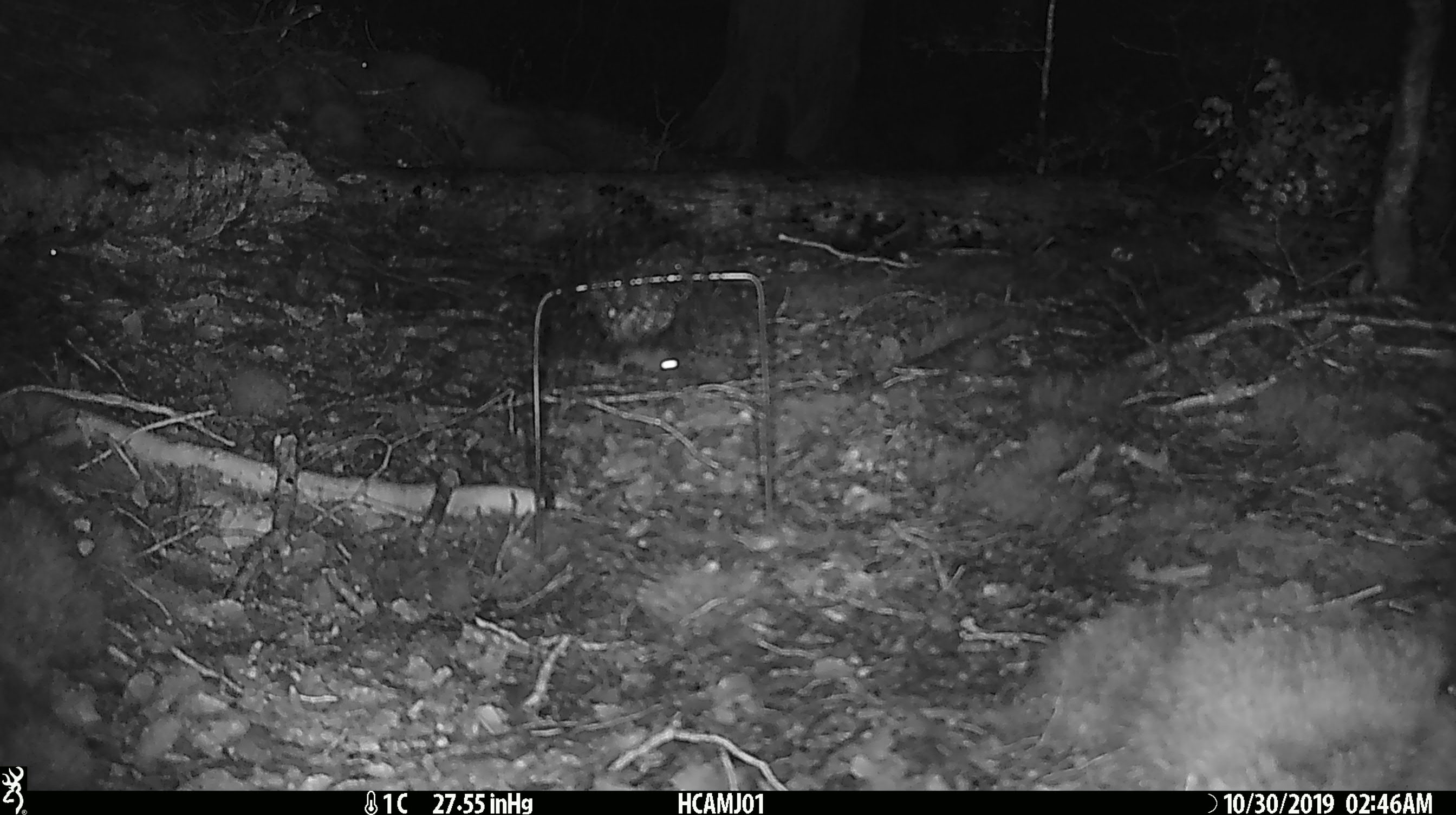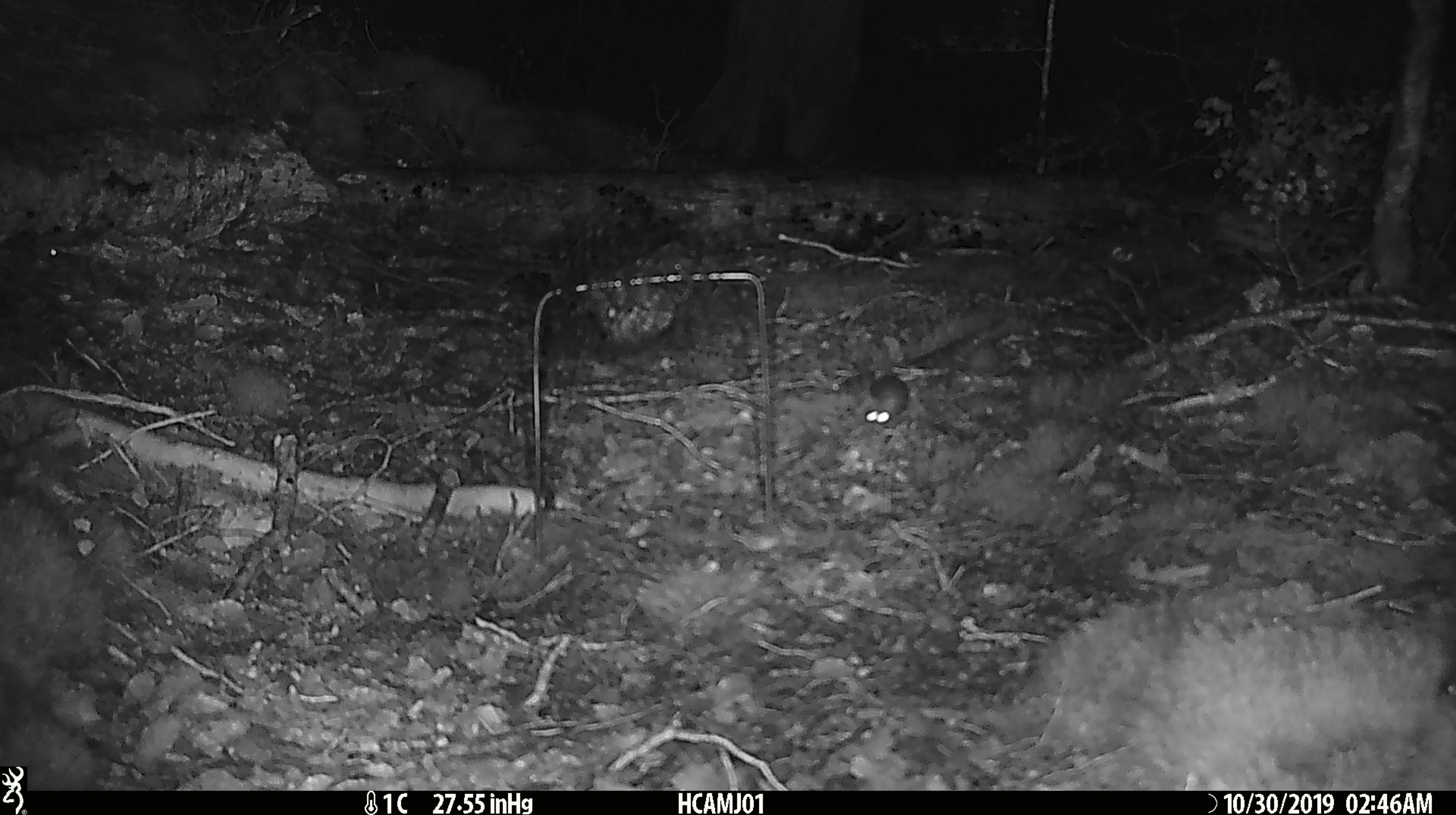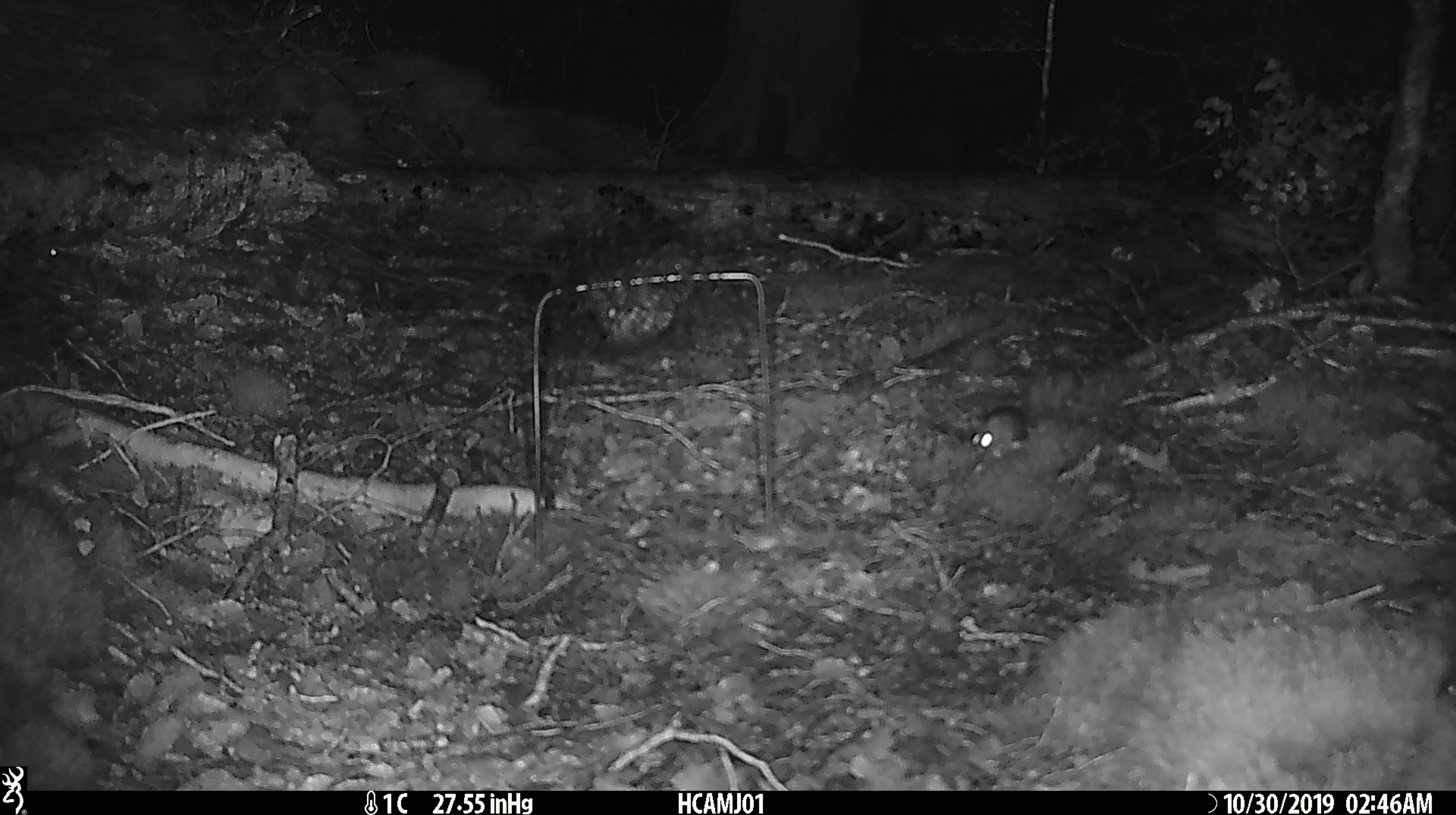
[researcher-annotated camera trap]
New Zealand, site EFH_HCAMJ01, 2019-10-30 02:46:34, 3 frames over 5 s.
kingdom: Animalia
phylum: Chordata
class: Mammalia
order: Rodentia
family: Muridae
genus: Mus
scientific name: Mus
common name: mouse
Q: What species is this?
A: Mouse (Mus).